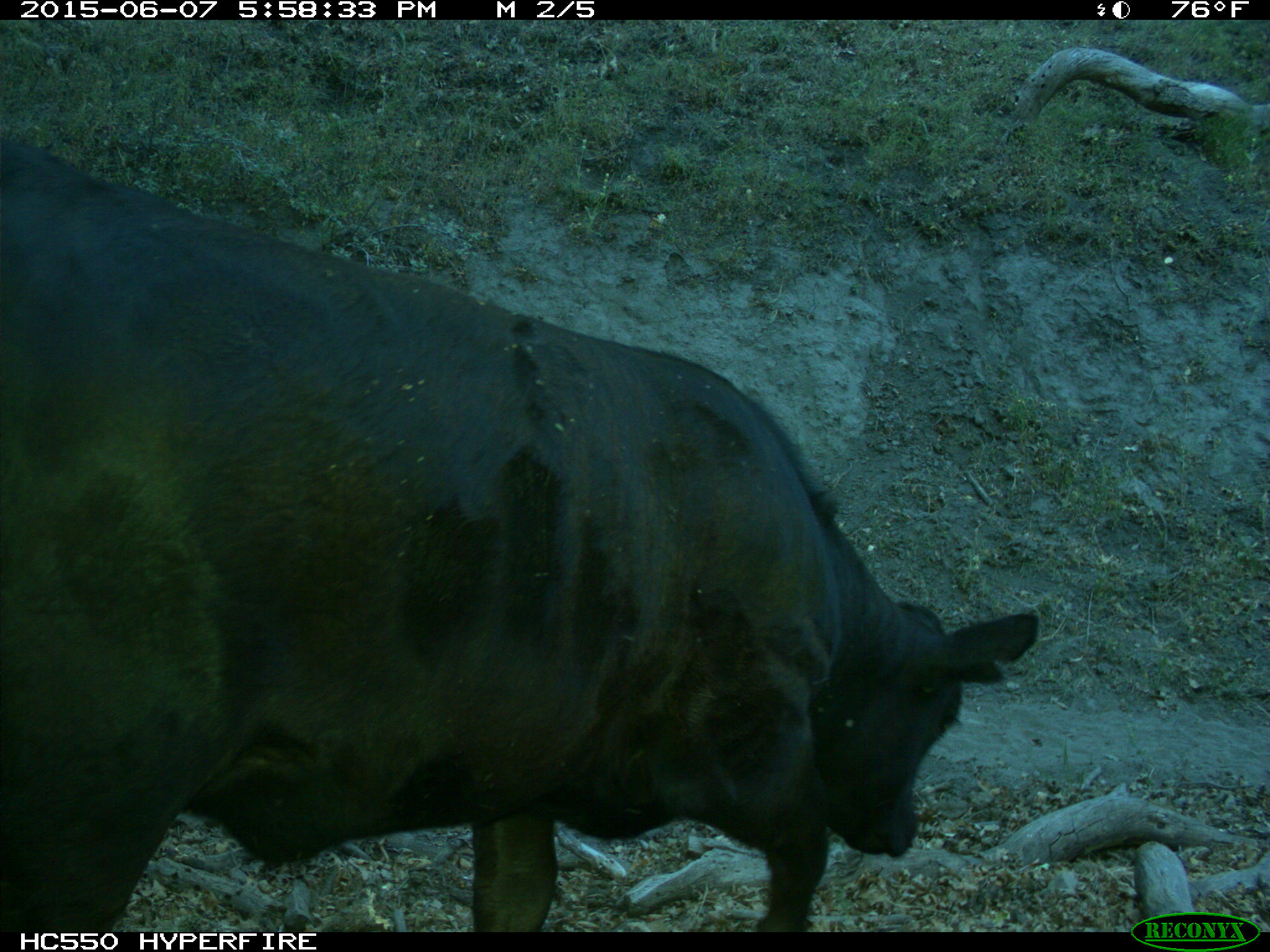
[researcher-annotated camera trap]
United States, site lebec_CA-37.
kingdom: Animalia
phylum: Chordata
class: Mammalia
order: Artiodactyla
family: Bovidae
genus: Bos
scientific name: Bos taurus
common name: domestic cow